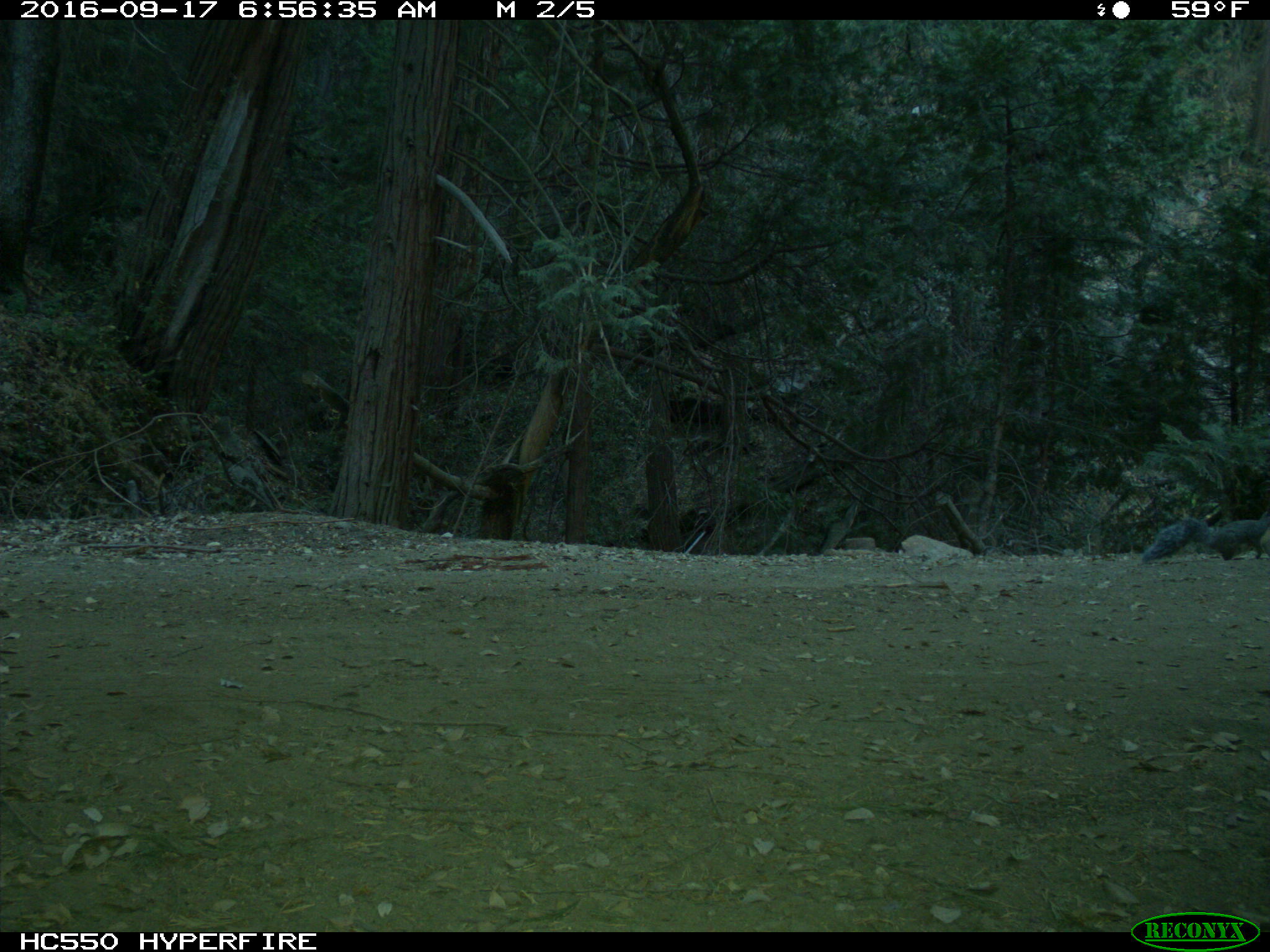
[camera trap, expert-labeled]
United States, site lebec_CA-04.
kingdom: Animalia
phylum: Chordata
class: Mammalia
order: Rodentia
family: Sciuridae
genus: Sciurus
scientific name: Sciurus carolinensis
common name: eastern gray squirrel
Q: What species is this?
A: Sciurus carolinensis (eastern gray squirrel).